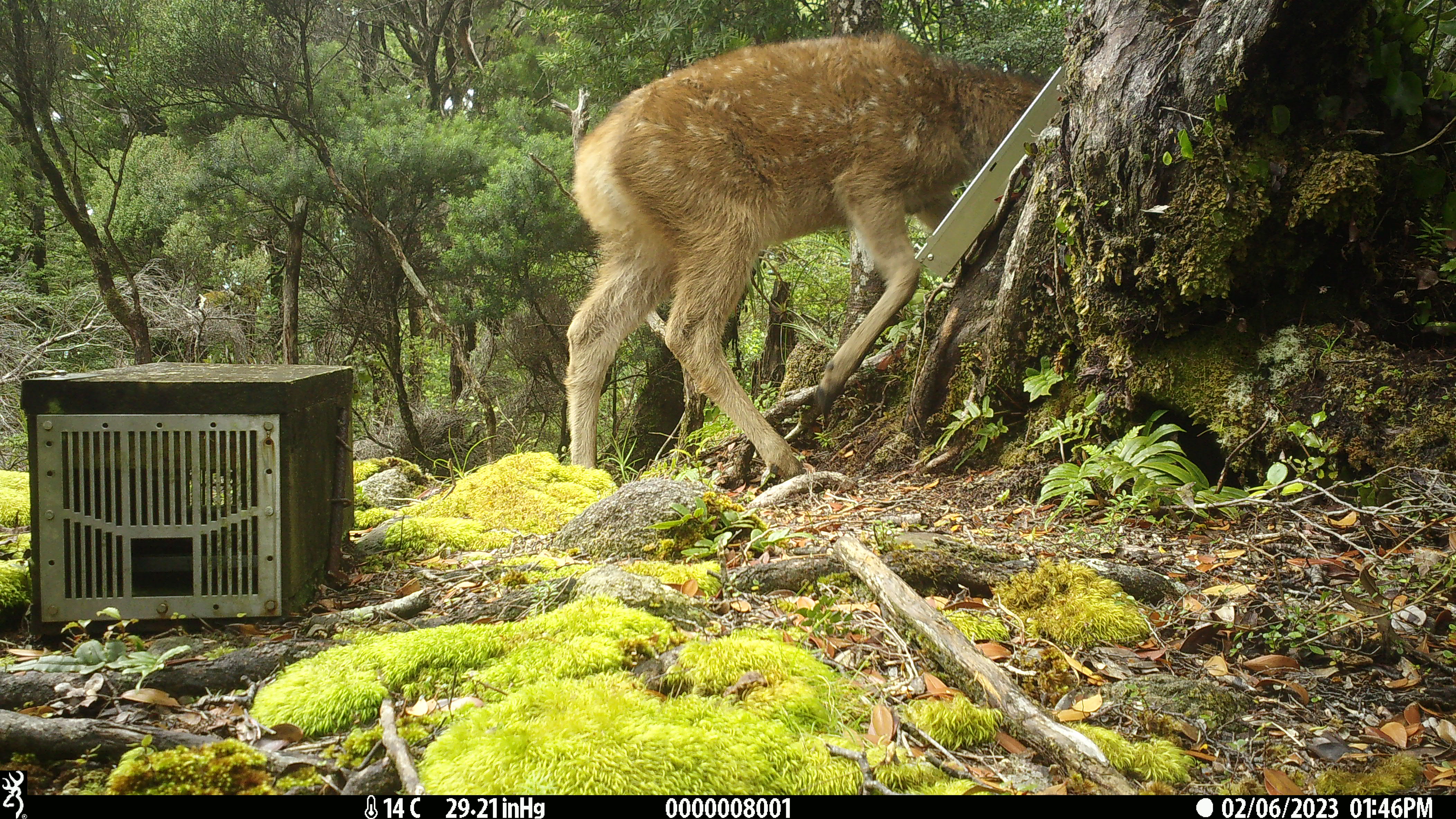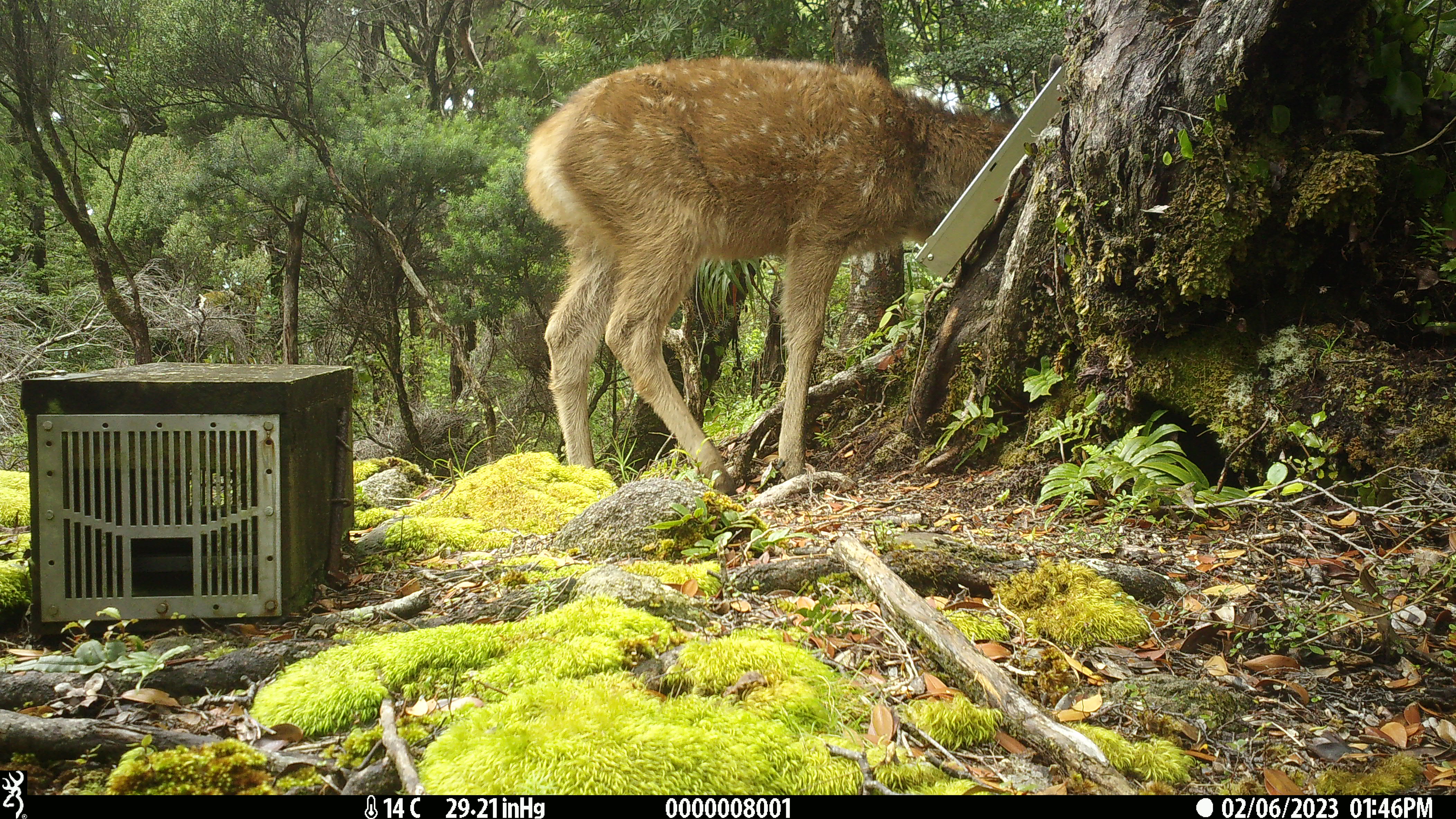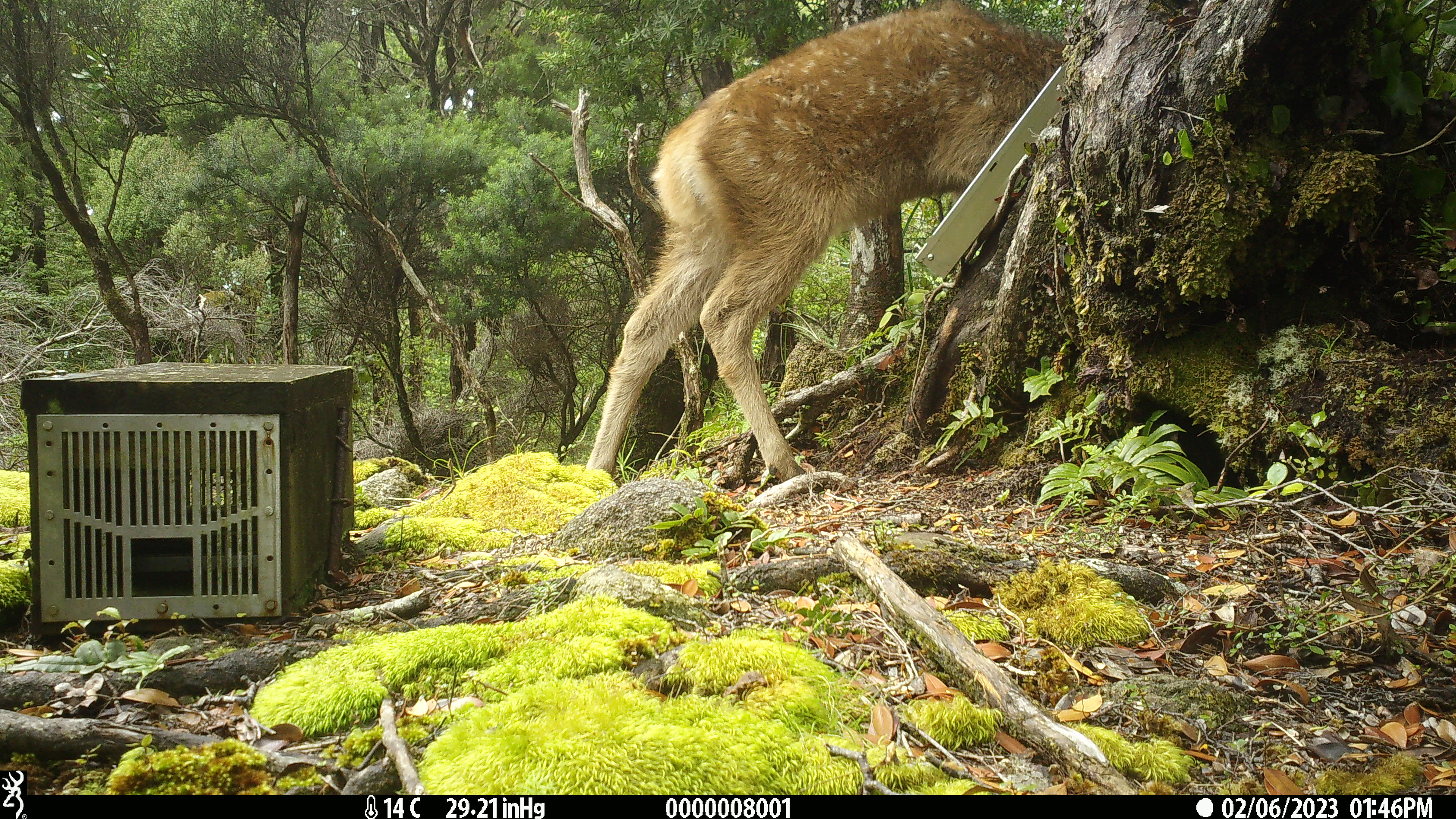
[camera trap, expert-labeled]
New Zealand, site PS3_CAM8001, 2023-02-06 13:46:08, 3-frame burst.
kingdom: Animalia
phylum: Chordata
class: Mammalia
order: Artiodactyla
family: Cervidae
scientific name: Cervidae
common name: deer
Deer (Cervidae).